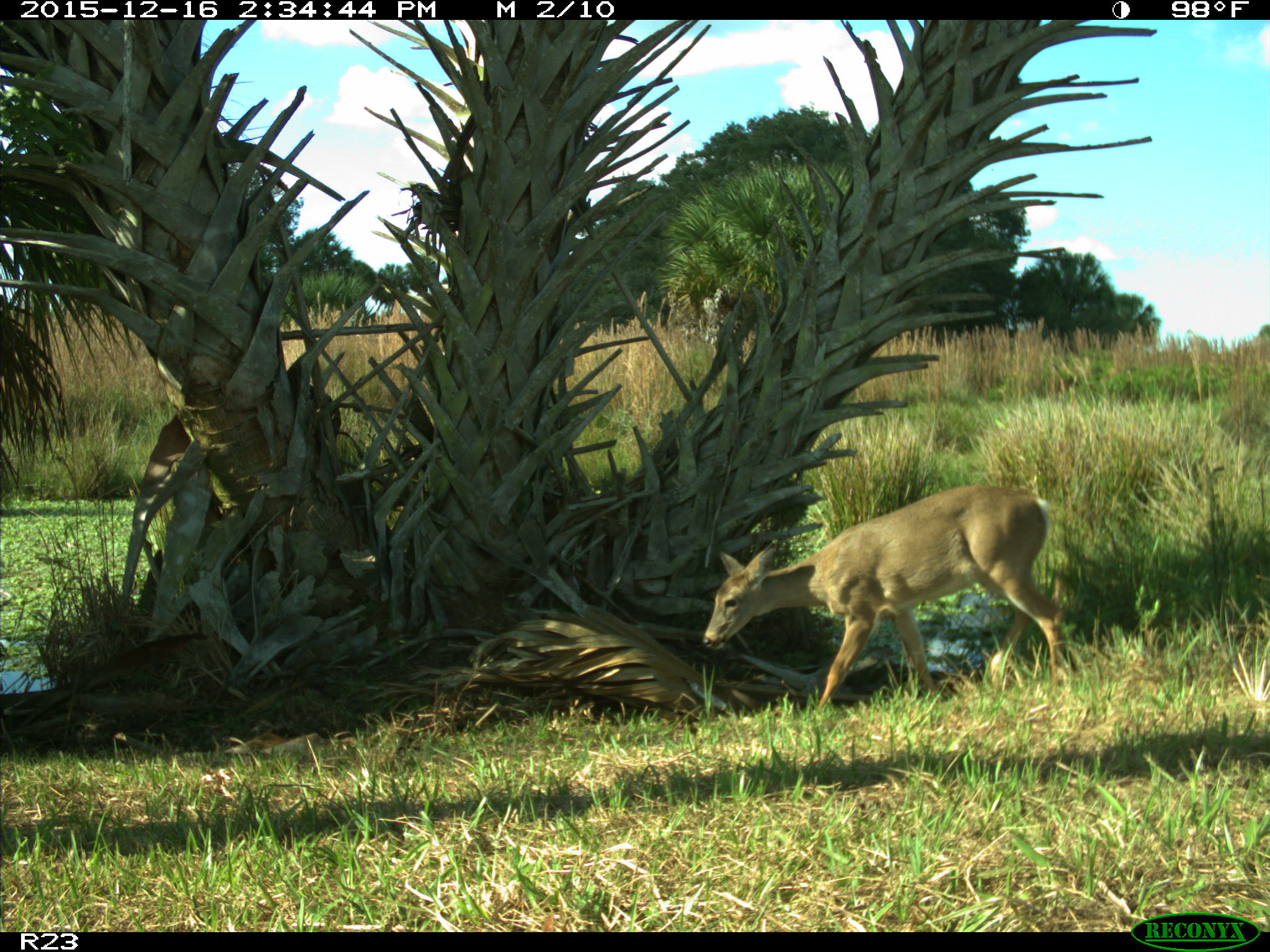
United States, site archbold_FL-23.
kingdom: Animalia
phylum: Chordata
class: Mammalia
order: Artiodactyla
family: Cervidae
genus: Odocoileus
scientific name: Odocoileus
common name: deer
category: unidentified deer